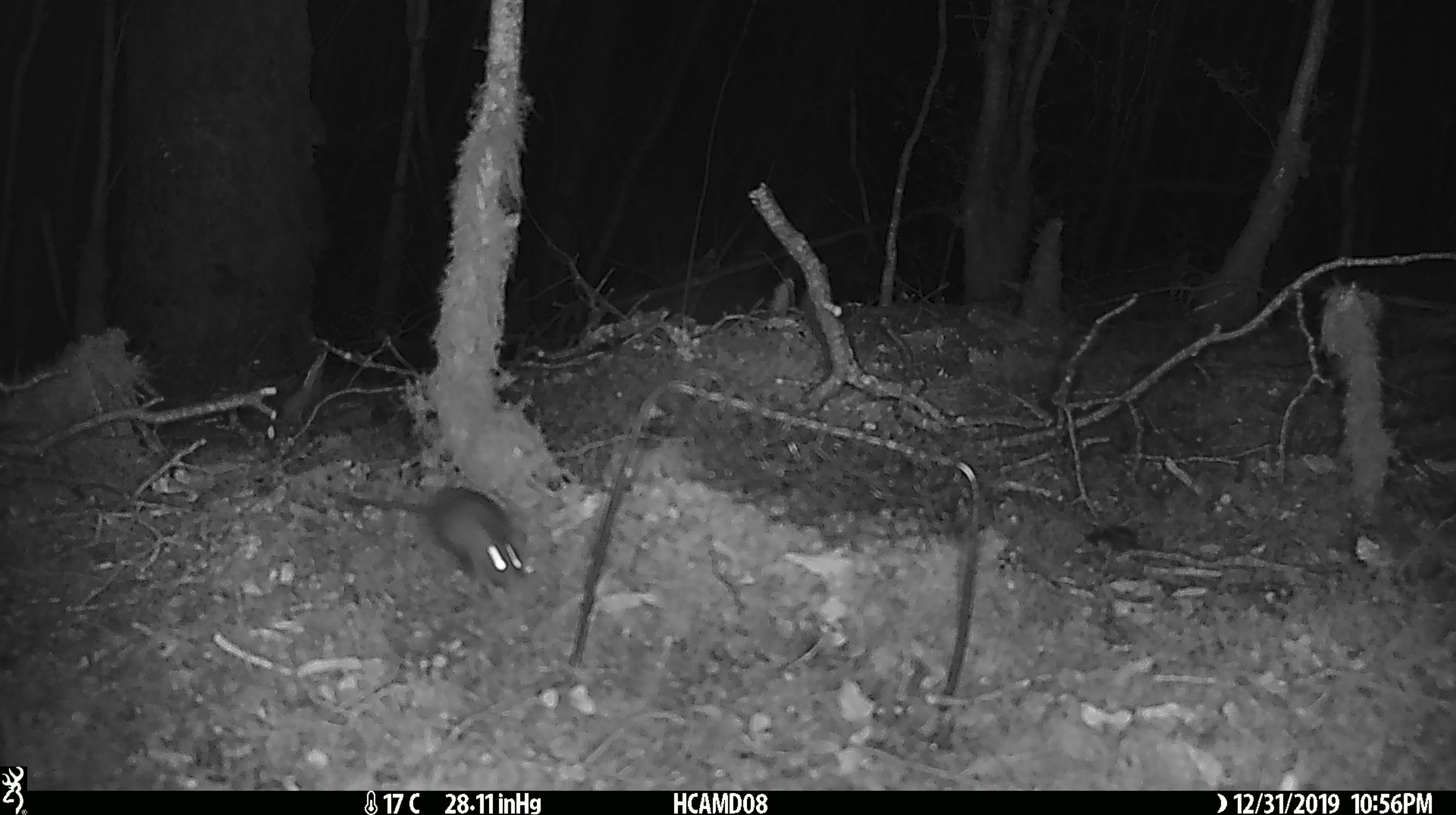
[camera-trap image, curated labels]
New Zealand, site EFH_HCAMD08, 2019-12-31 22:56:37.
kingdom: Animalia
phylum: Chordata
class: Mammalia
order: Rodentia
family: Muridae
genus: Mus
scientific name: Mus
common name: mouse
Mouse (Mus).